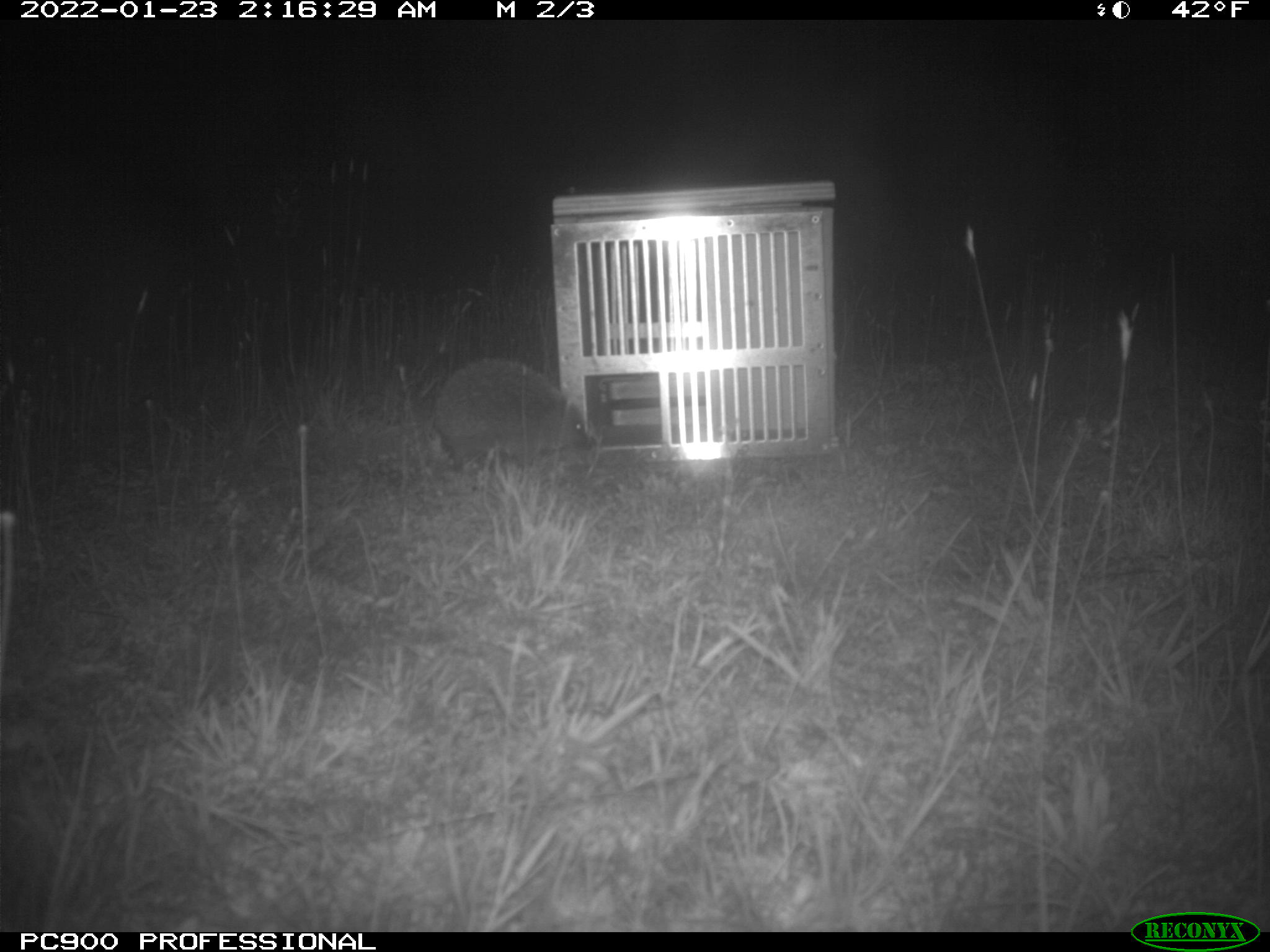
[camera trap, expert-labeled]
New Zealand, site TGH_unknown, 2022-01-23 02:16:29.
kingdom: Animalia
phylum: Chordata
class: Mammalia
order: Eulipotyphla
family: Erinaceidae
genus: Erinaceus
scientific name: Erinaceus europaeus europaeus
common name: european hedgehog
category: hedgehog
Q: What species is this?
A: Hedgehog (european hedgehog) (Erinaceus europaeus europaeus).